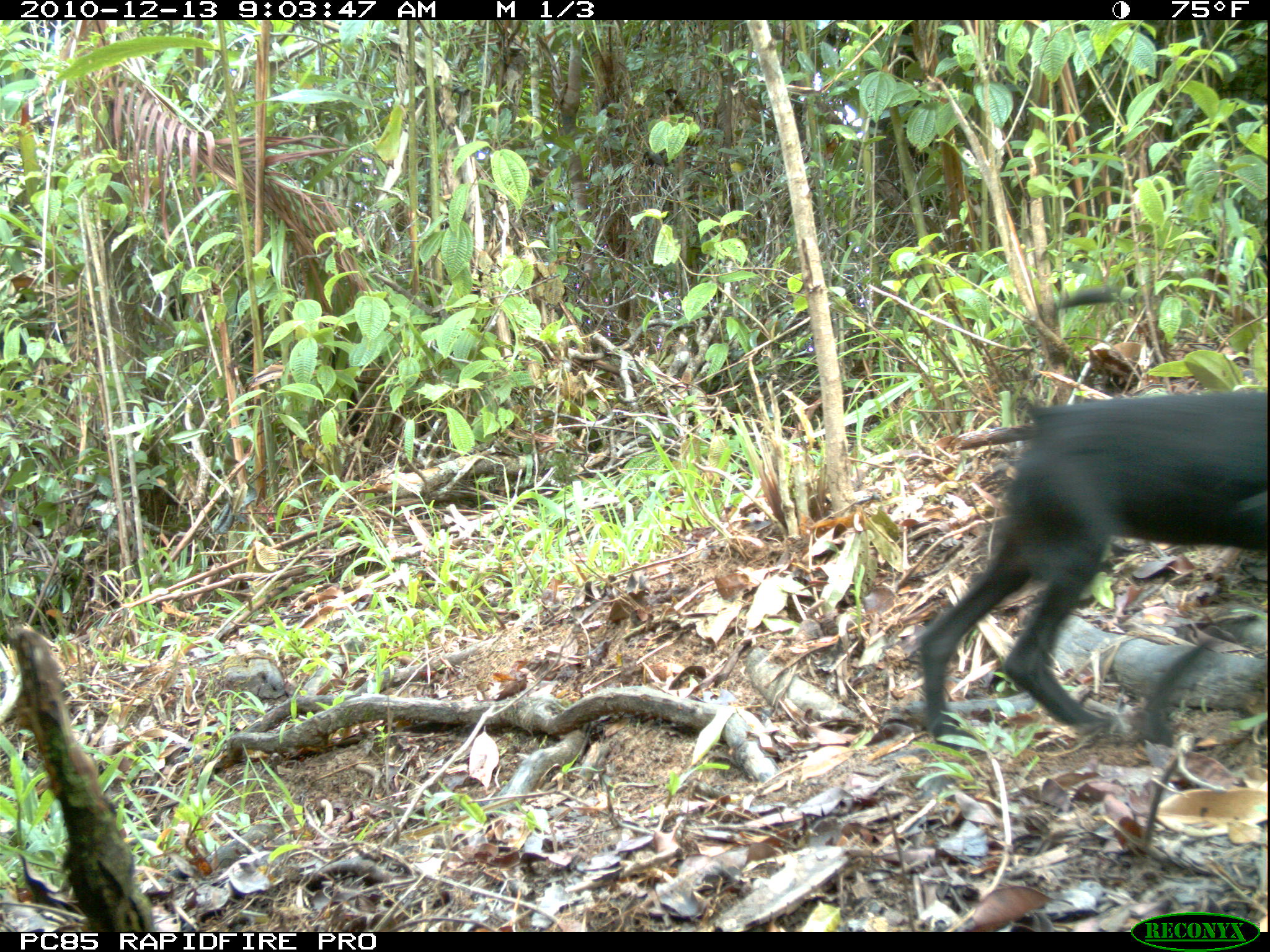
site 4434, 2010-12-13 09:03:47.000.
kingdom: Animalia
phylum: Chordata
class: Mammalia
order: Carnivora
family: Canidae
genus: Canis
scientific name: Canis familiaris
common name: domestic dog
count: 1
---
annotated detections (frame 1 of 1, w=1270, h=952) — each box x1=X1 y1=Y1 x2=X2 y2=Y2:
canis familiaris: x1=914 y1=389 x2=1270 y2=746